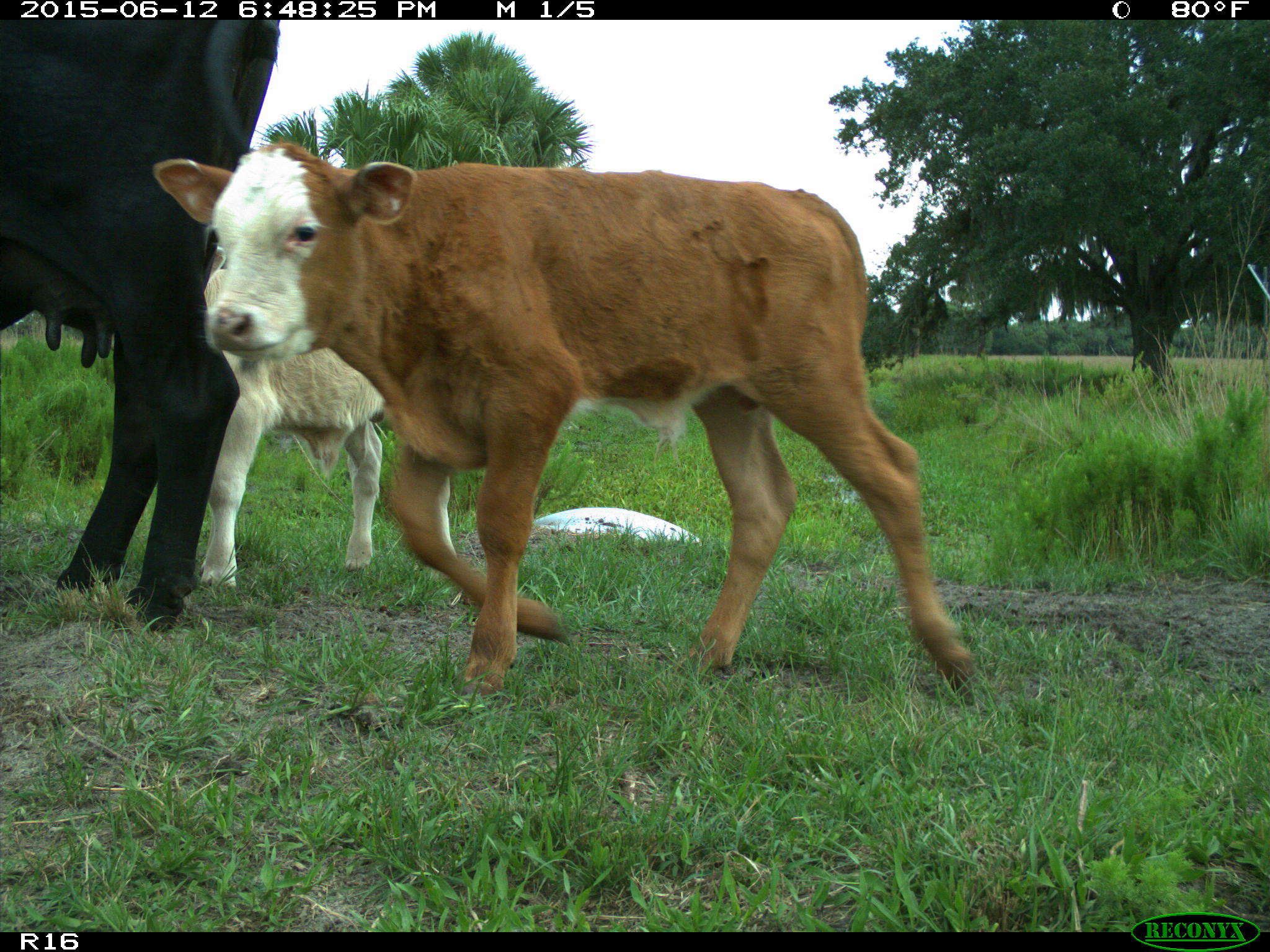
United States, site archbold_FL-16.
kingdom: Animalia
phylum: Chordata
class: Mammalia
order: Artiodactyla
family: Bovidae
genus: Bos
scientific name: Bos taurus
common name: domestic cow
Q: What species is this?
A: Bos taurus (domestic cow).